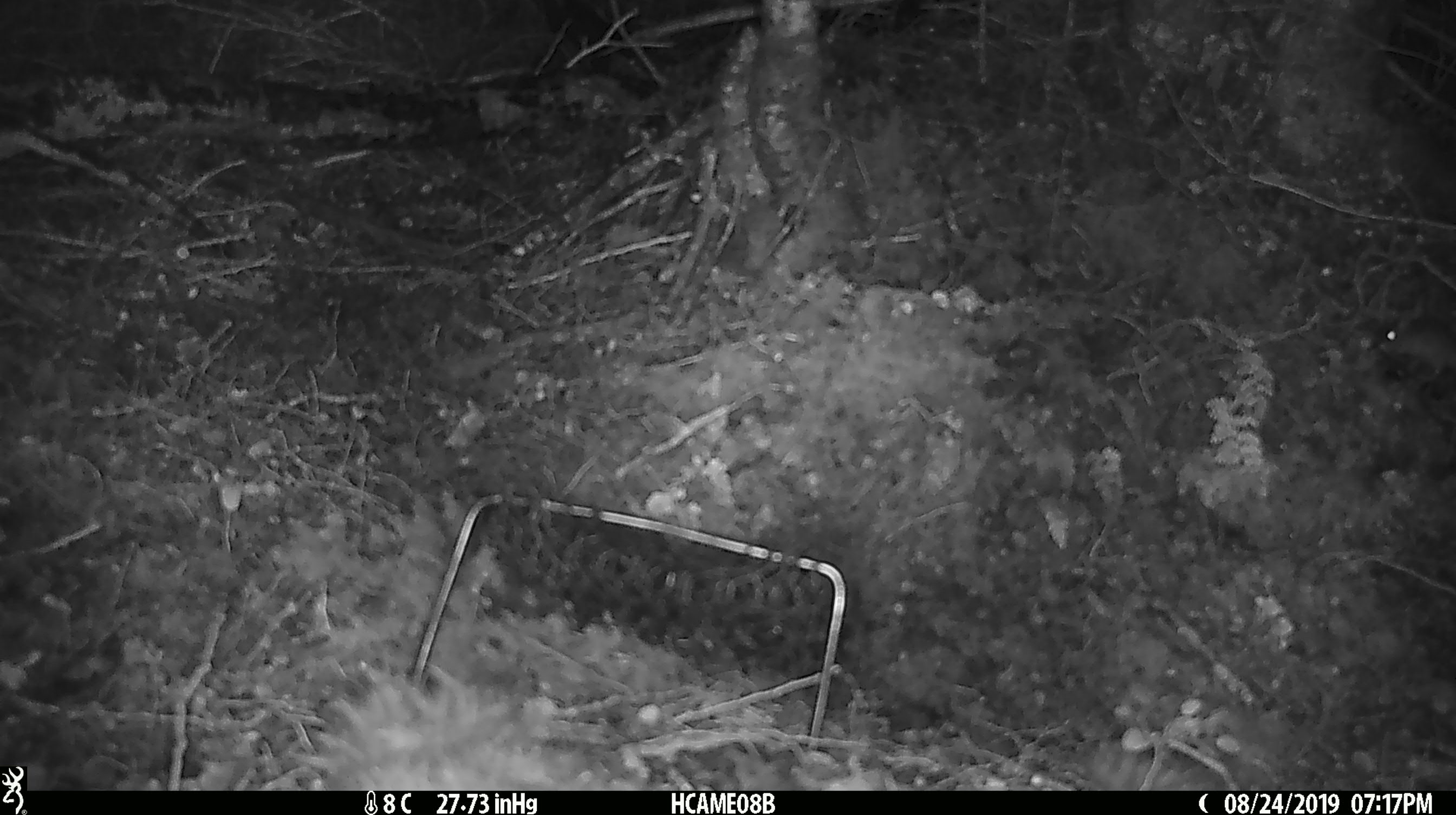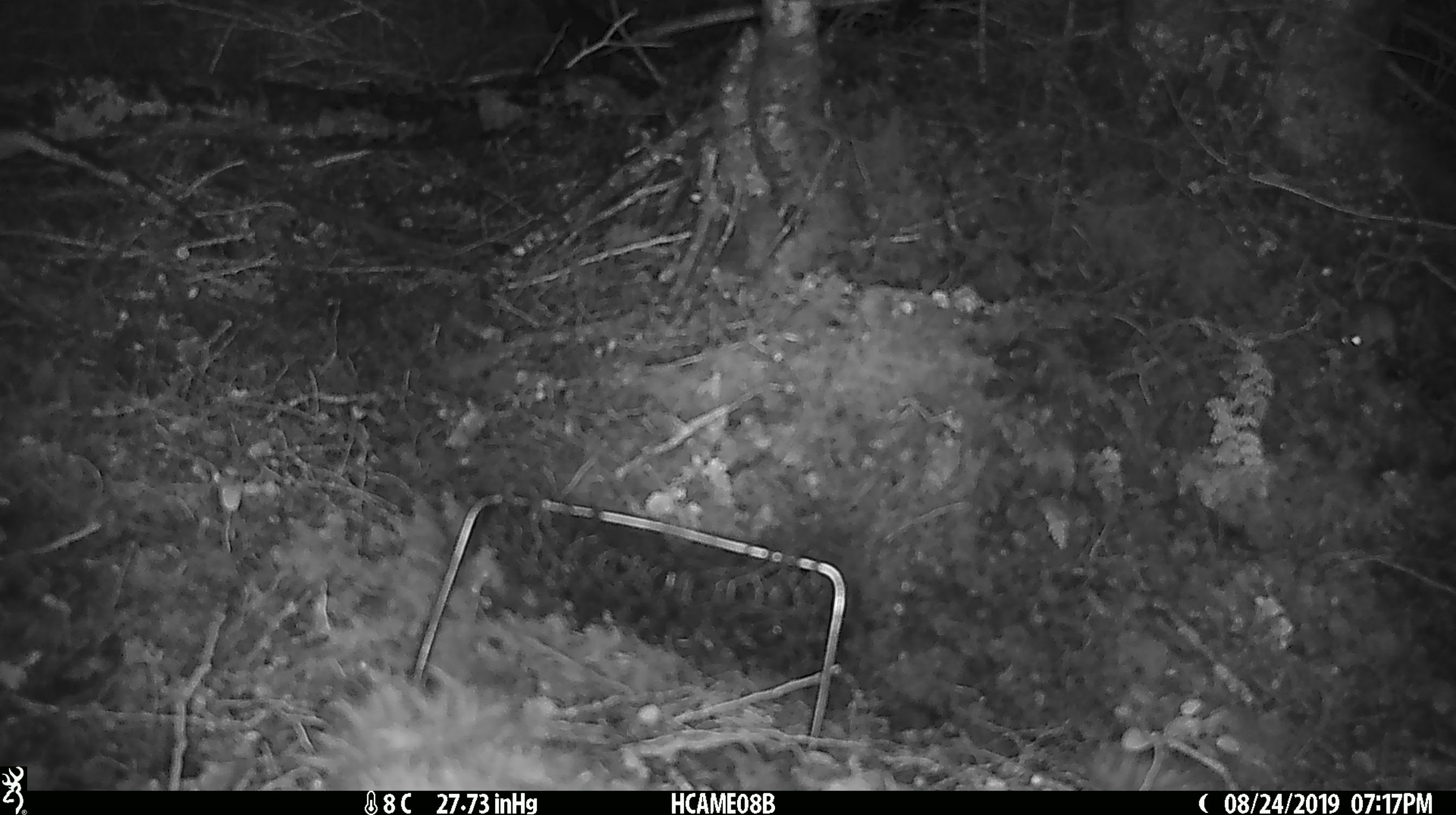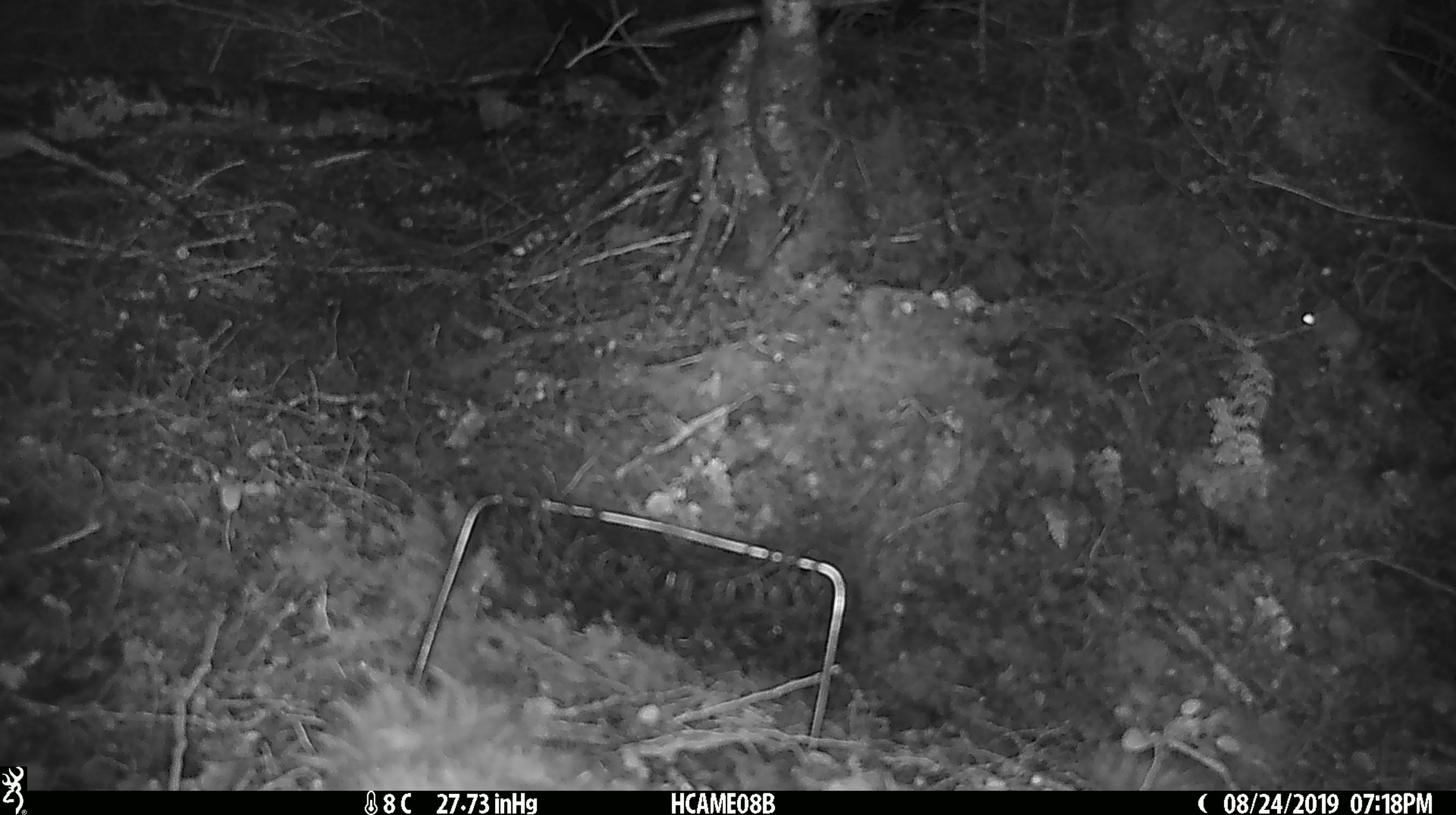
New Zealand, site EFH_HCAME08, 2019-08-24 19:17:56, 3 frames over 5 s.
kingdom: Animalia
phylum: Chordata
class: Mammalia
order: Rodentia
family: Muridae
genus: Mus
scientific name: Mus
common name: mouse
Mouse (Mus).